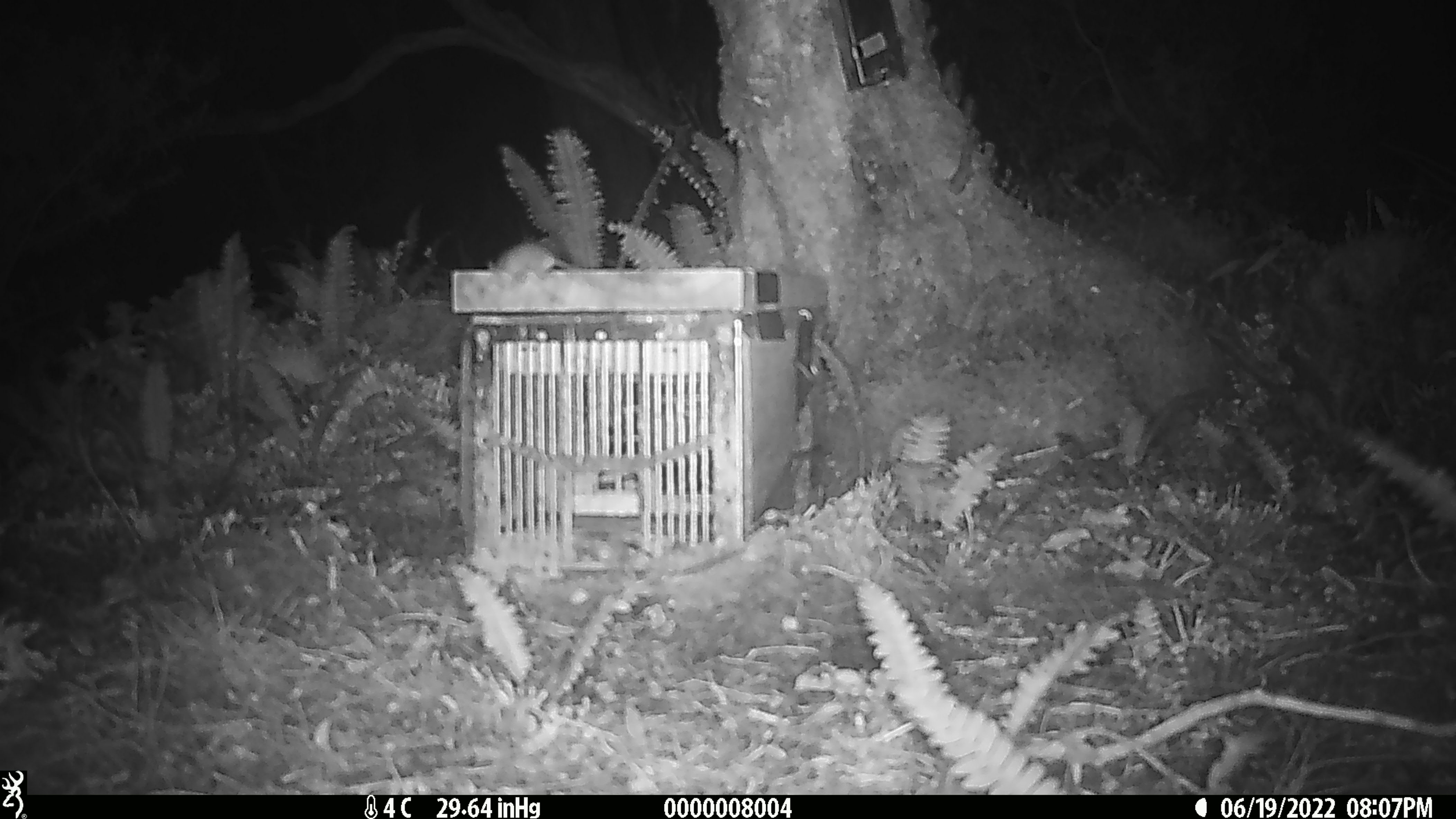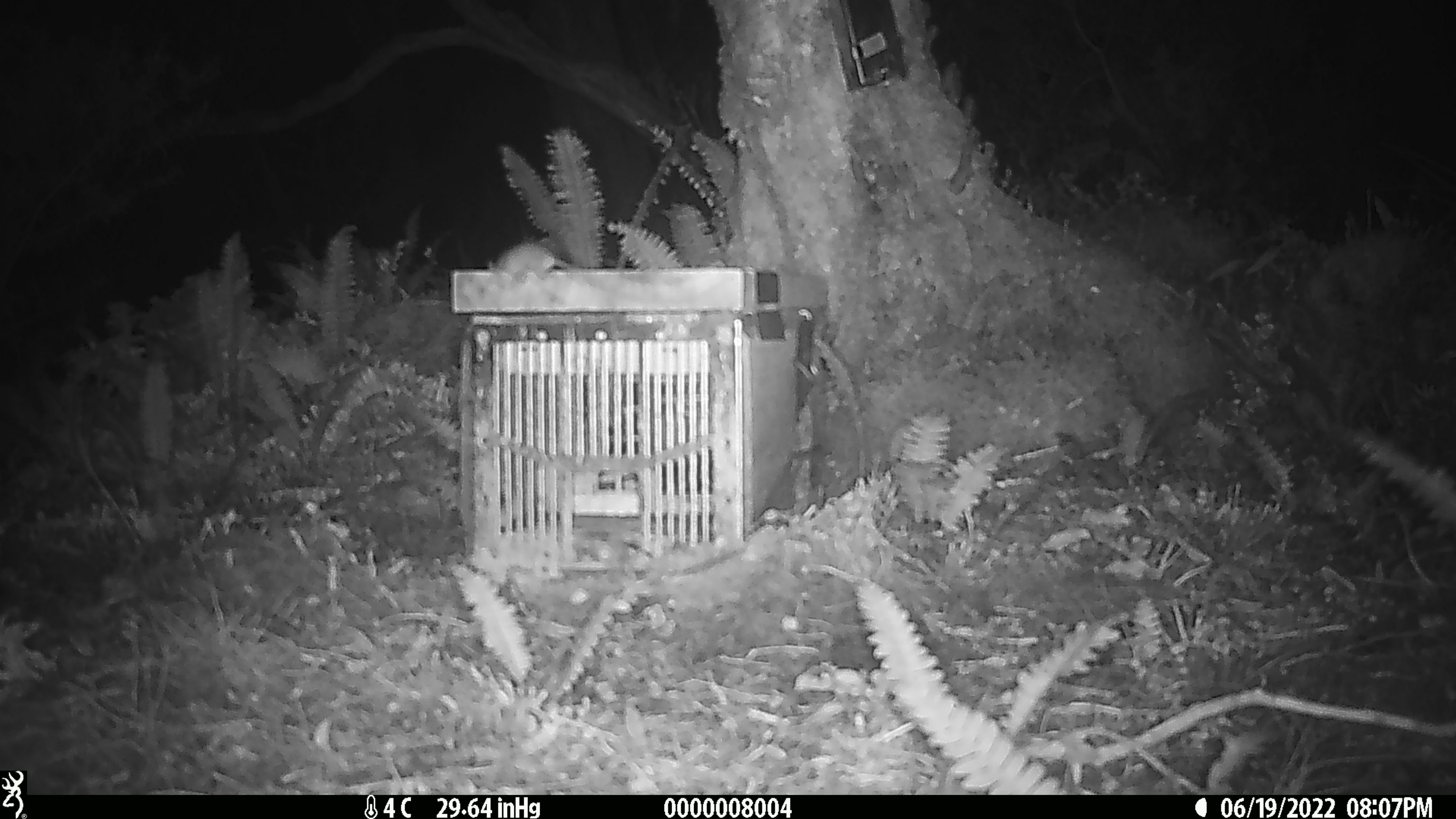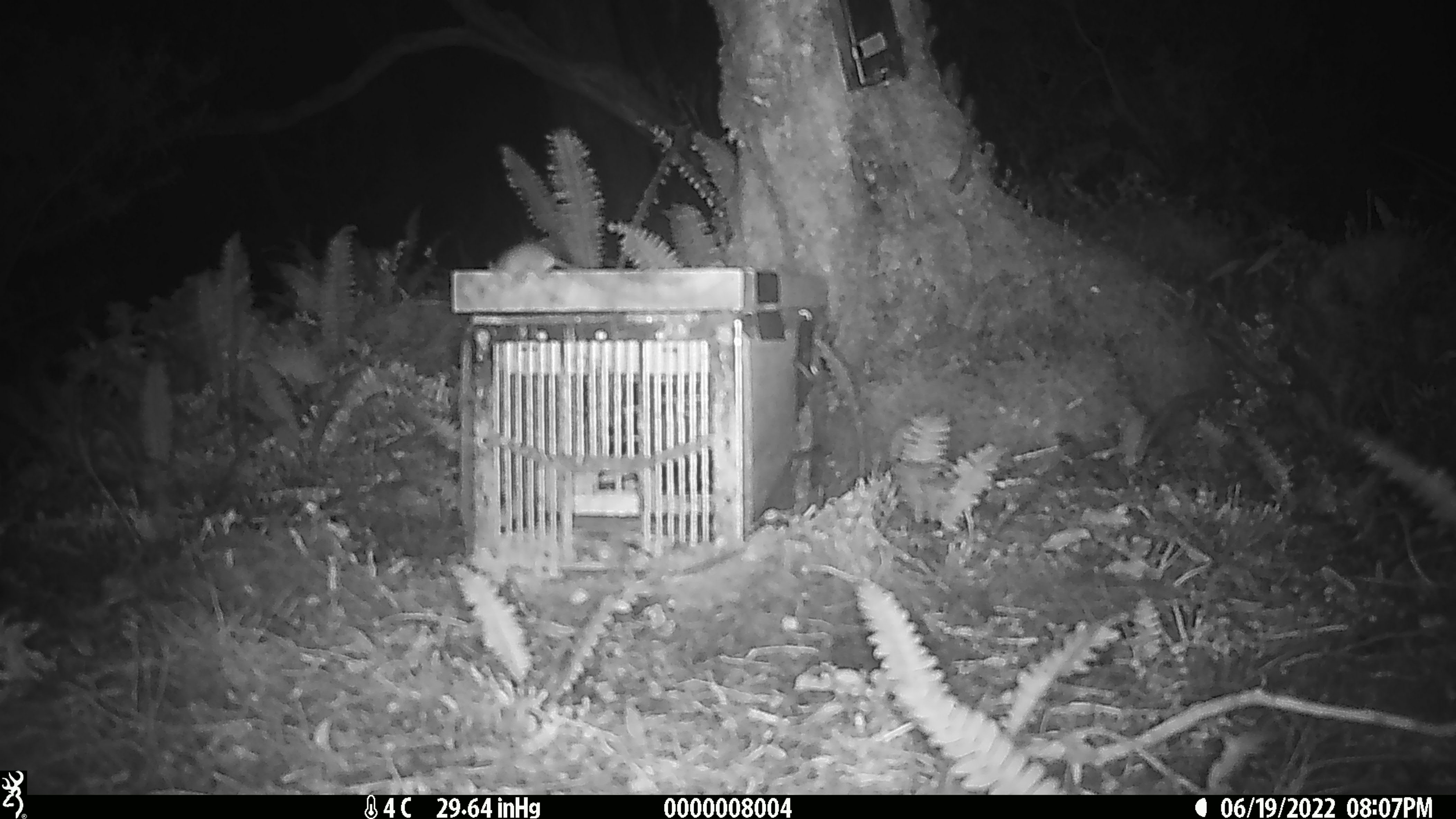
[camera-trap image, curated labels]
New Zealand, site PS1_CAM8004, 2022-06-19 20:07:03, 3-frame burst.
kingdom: Animalia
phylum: Chordata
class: Mammalia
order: Rodentia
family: Muridae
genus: Mus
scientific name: Mus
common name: mouse